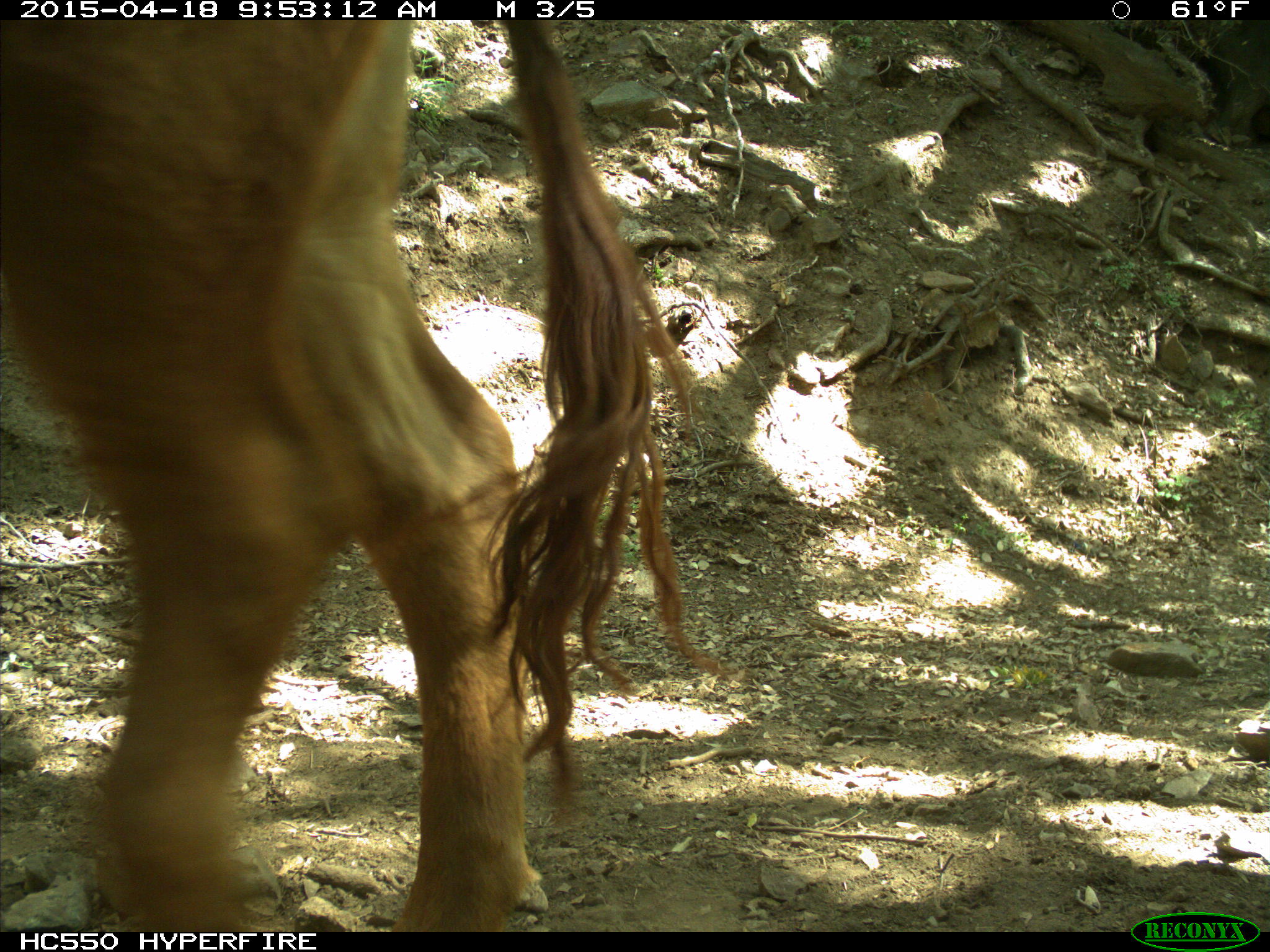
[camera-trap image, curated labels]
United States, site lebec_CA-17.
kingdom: Animalia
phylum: Chordata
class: Mammalia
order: Artiodactyla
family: Bovidae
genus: Bos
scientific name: Bos taurus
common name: domestic cow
Bos taurus (domestic cow).